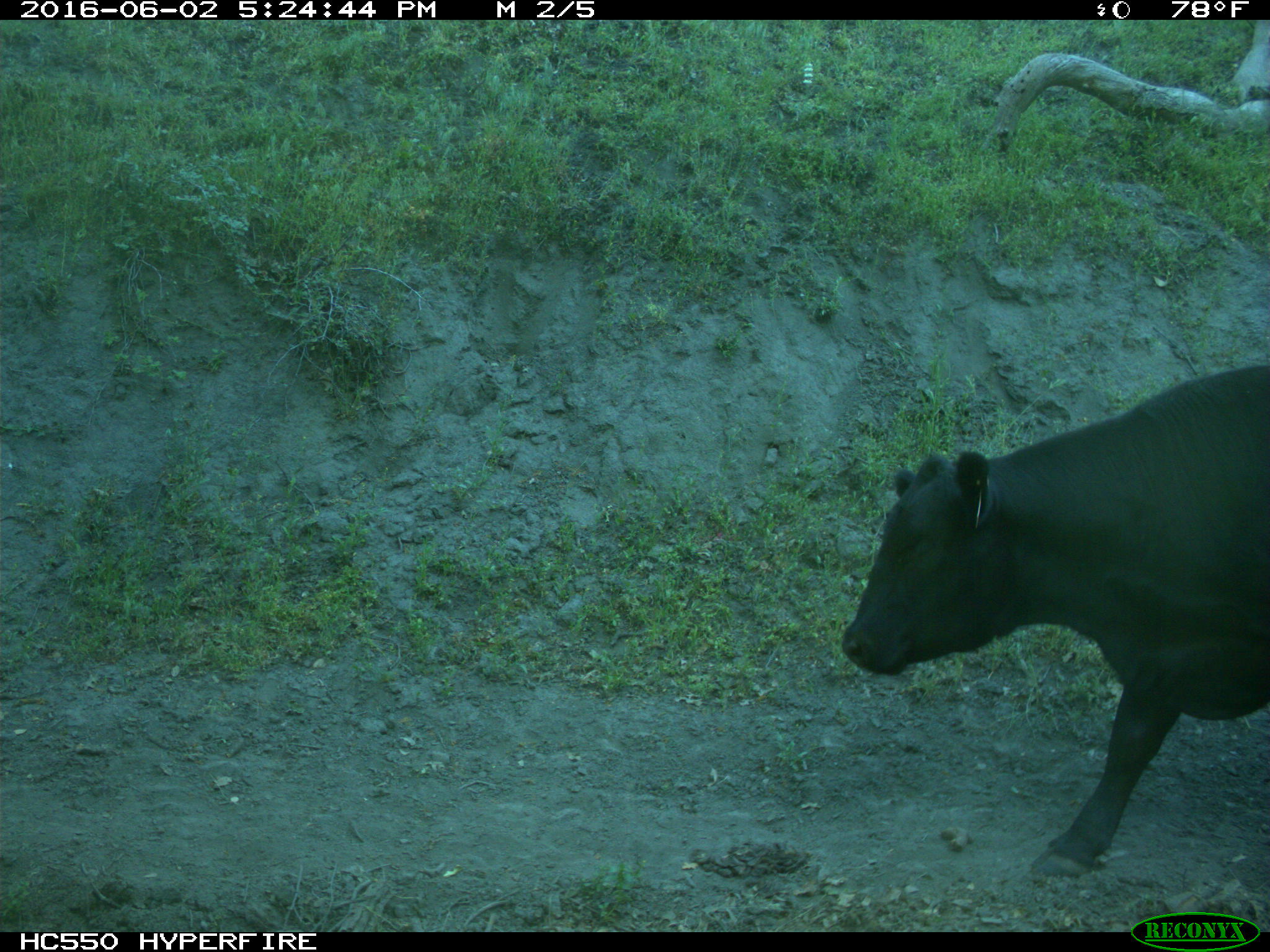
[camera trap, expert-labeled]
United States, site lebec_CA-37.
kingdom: Animalia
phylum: Chordata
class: Mammalia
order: Artiodactyla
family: Bovidae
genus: Bos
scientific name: Bos taurus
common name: domestic cow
Bos taurus (domestic cow).